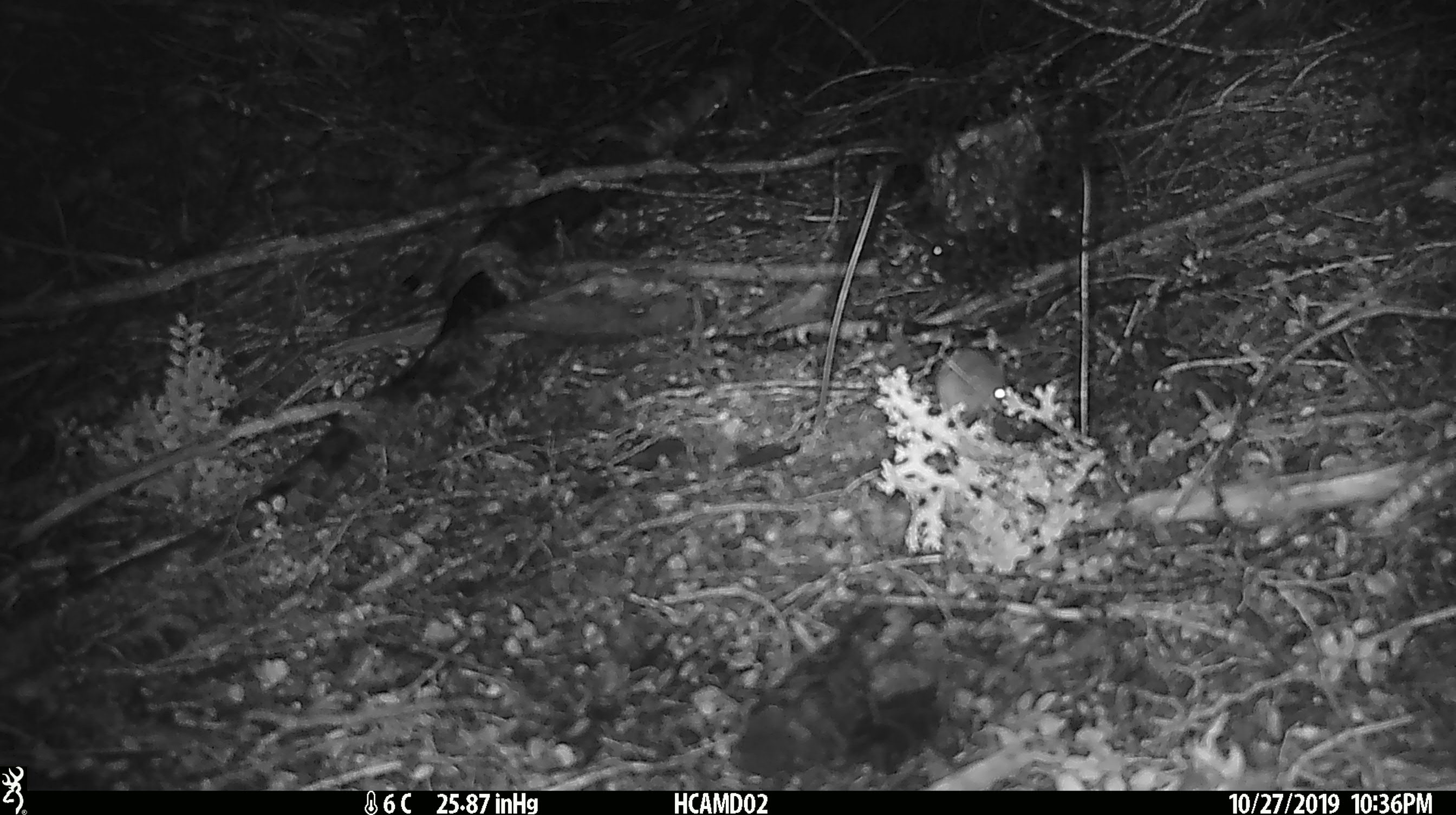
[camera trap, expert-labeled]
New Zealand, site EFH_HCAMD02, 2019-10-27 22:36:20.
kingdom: Animalia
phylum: Chordata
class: Mammalia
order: Rodentia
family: Muridae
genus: Mus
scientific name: Mus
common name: mouse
Mouse (Mus).